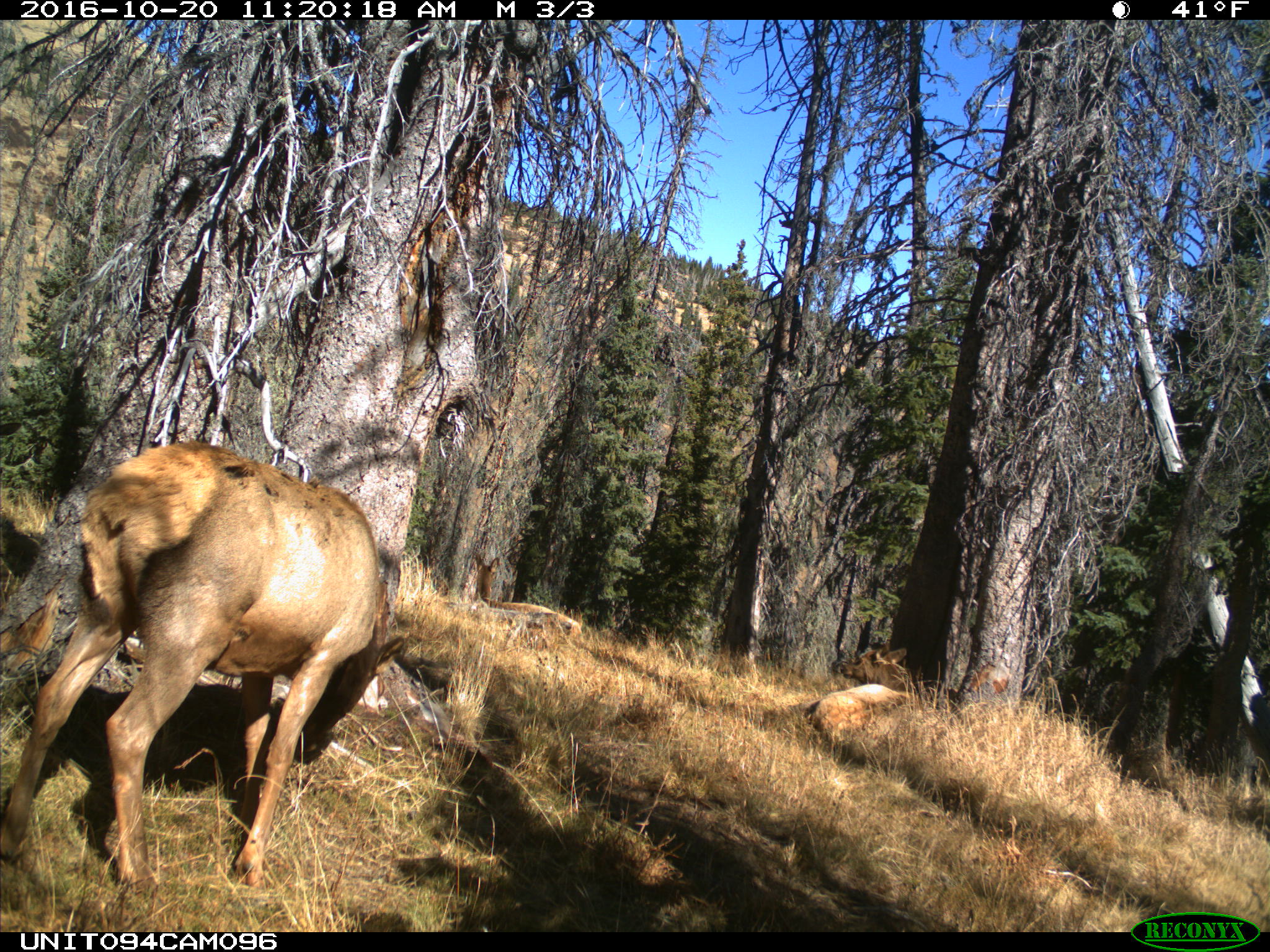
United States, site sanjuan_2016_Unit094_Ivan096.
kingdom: Animalia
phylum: Chordata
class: Mammalia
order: Artiodactyla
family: Cervidae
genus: Cervus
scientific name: Cervus elaphus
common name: red deer